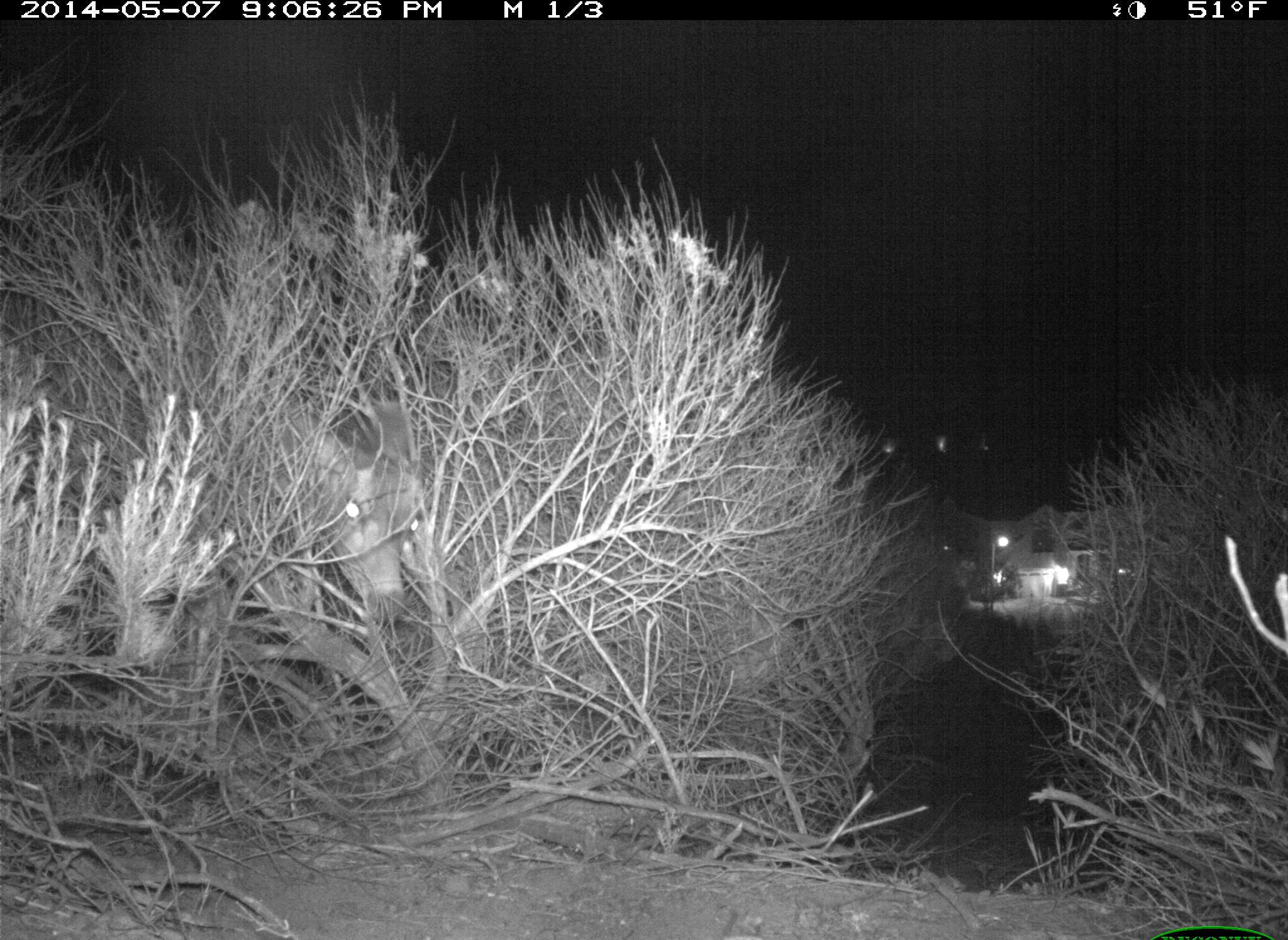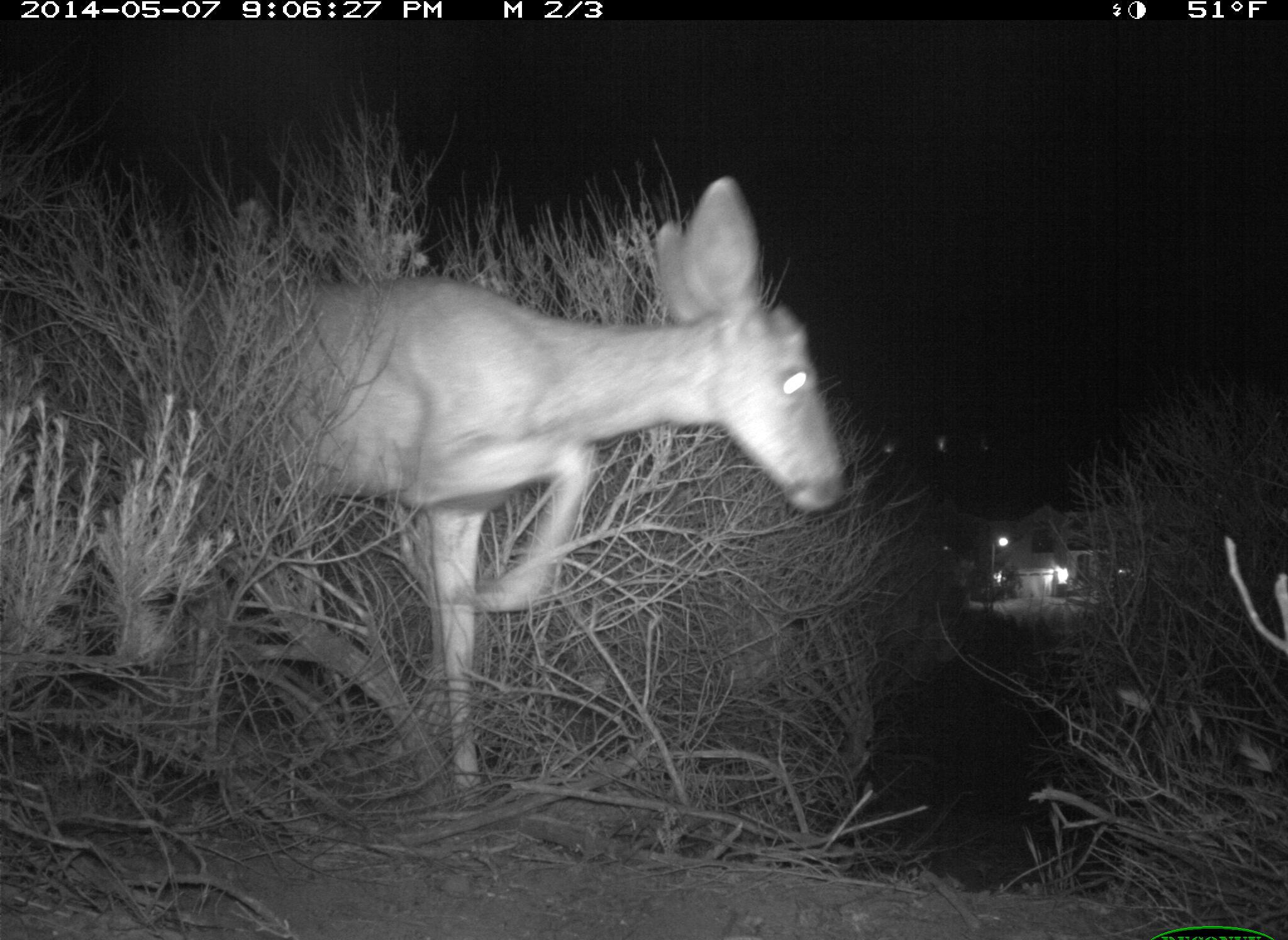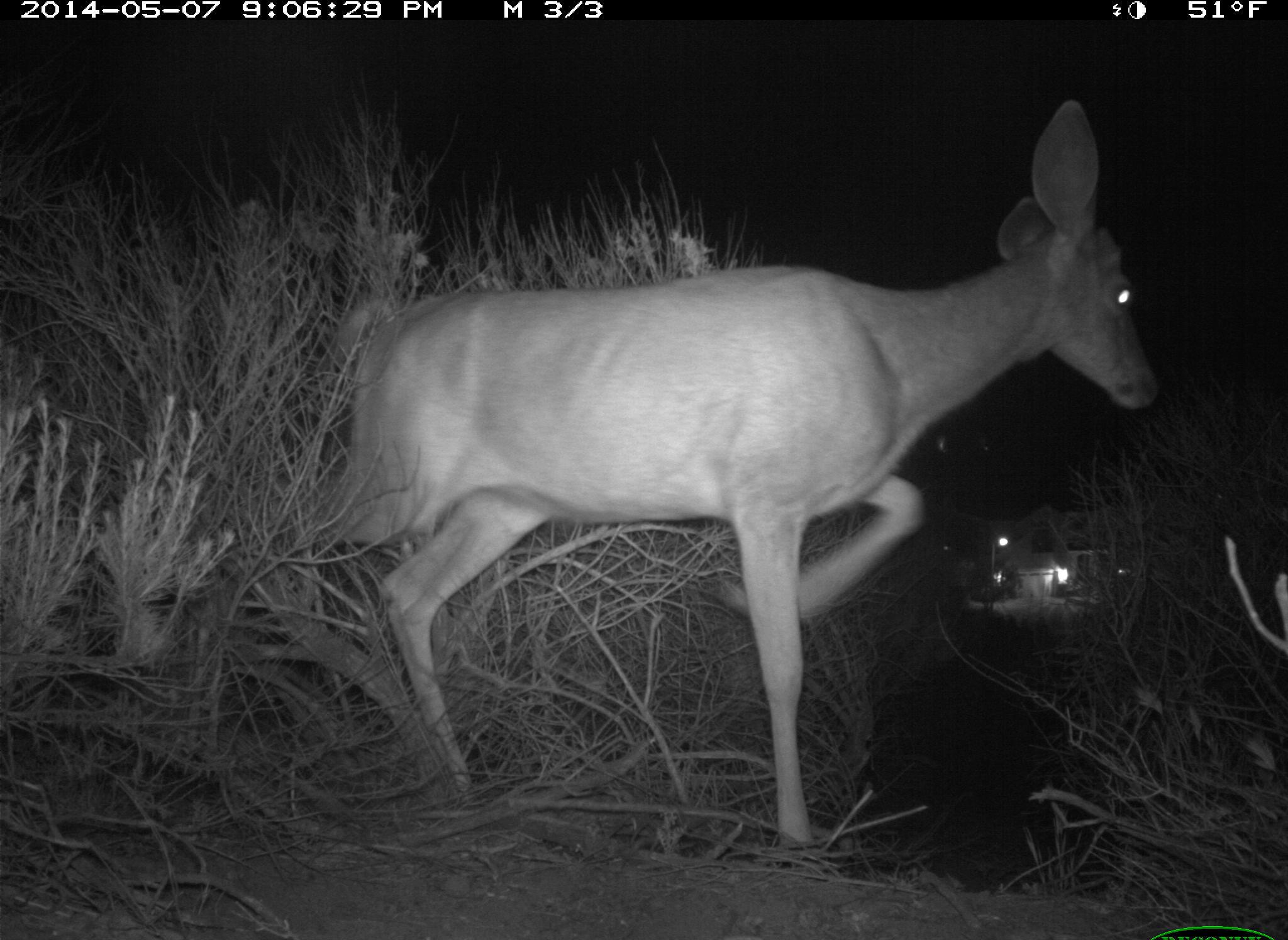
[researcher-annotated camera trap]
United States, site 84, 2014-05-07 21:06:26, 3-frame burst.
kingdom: Animalia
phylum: Chordata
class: Mammalia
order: Artiodactyla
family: Cervidae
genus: Odocoileus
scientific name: Odocoileus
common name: deer